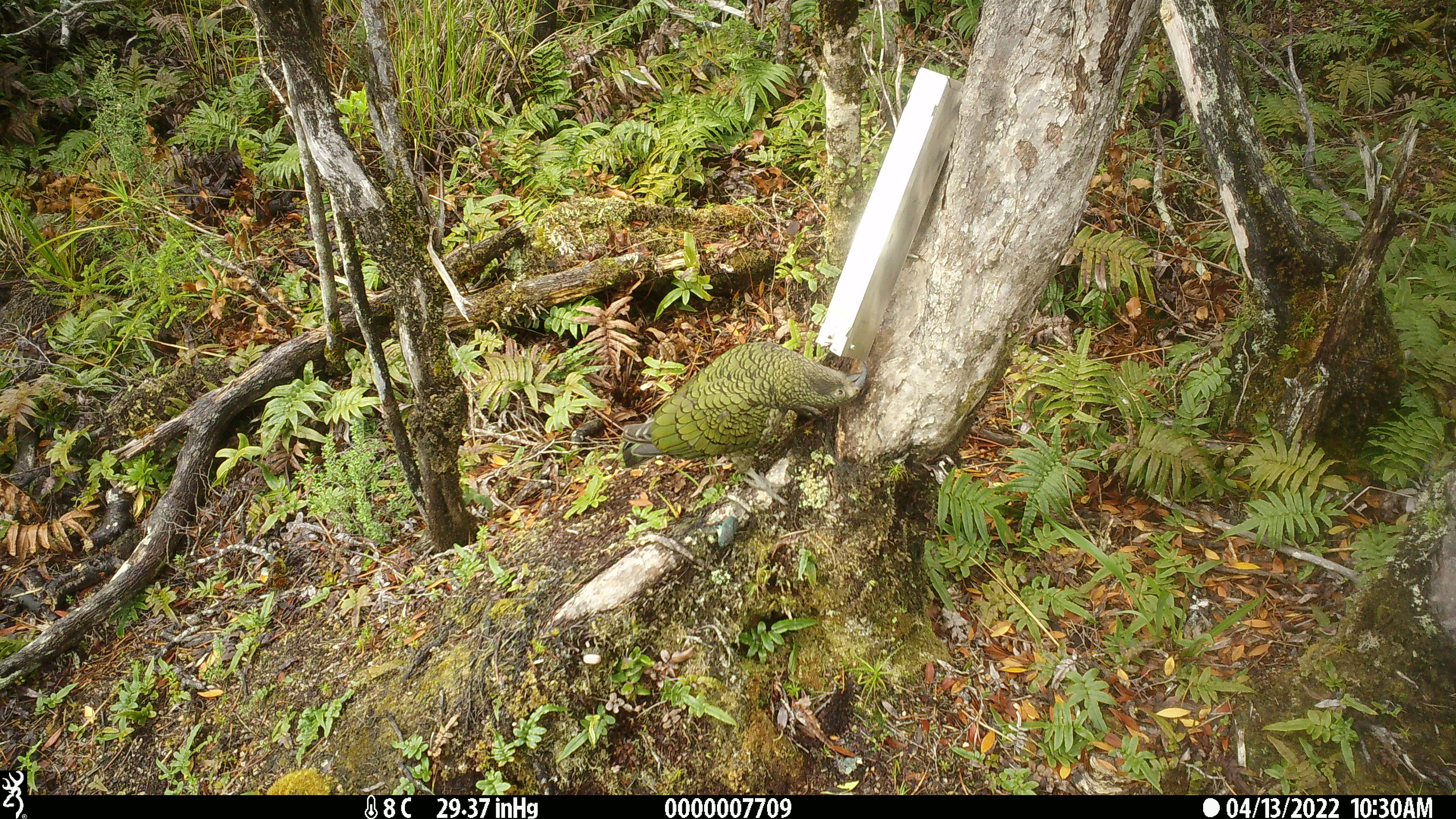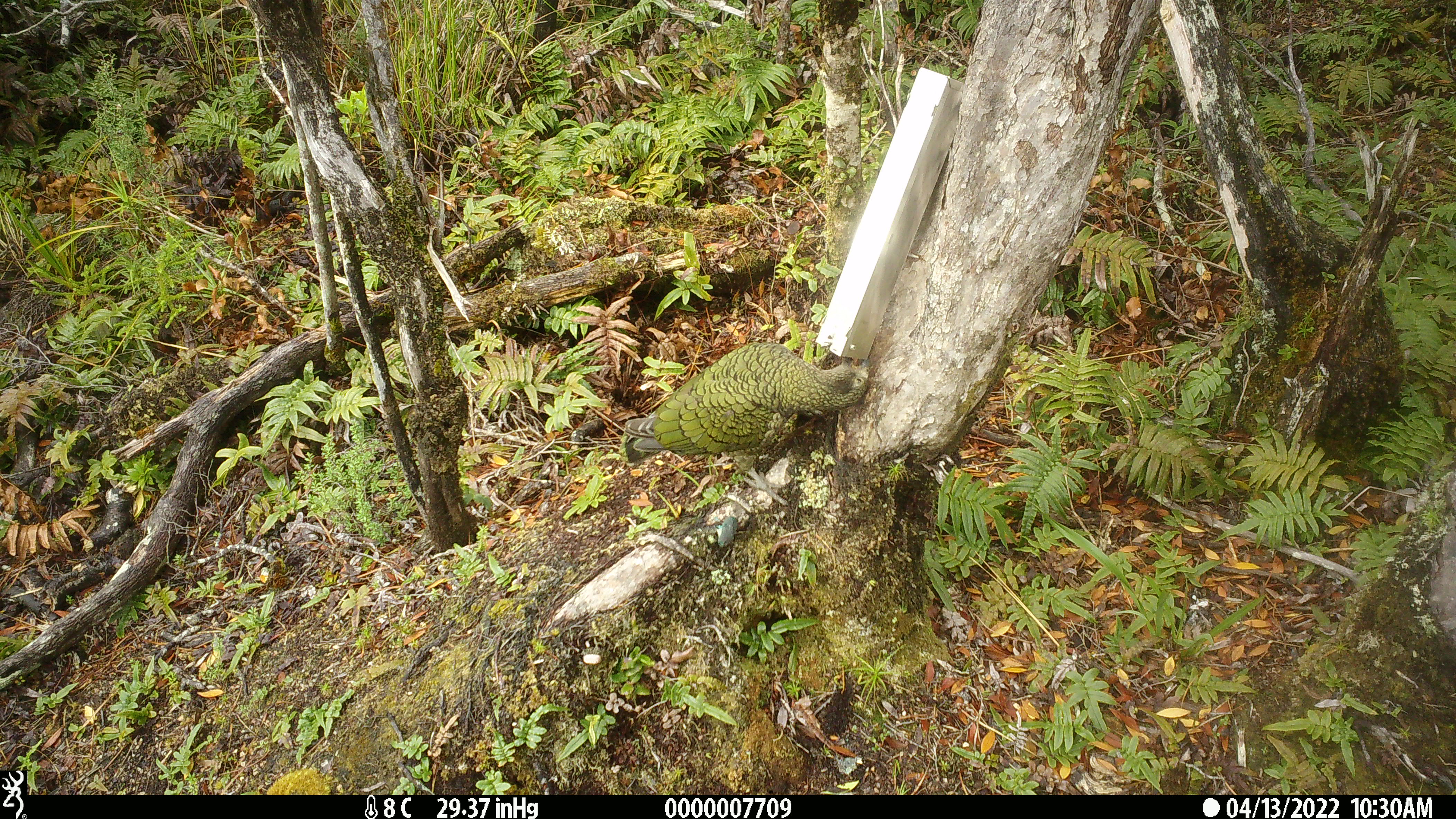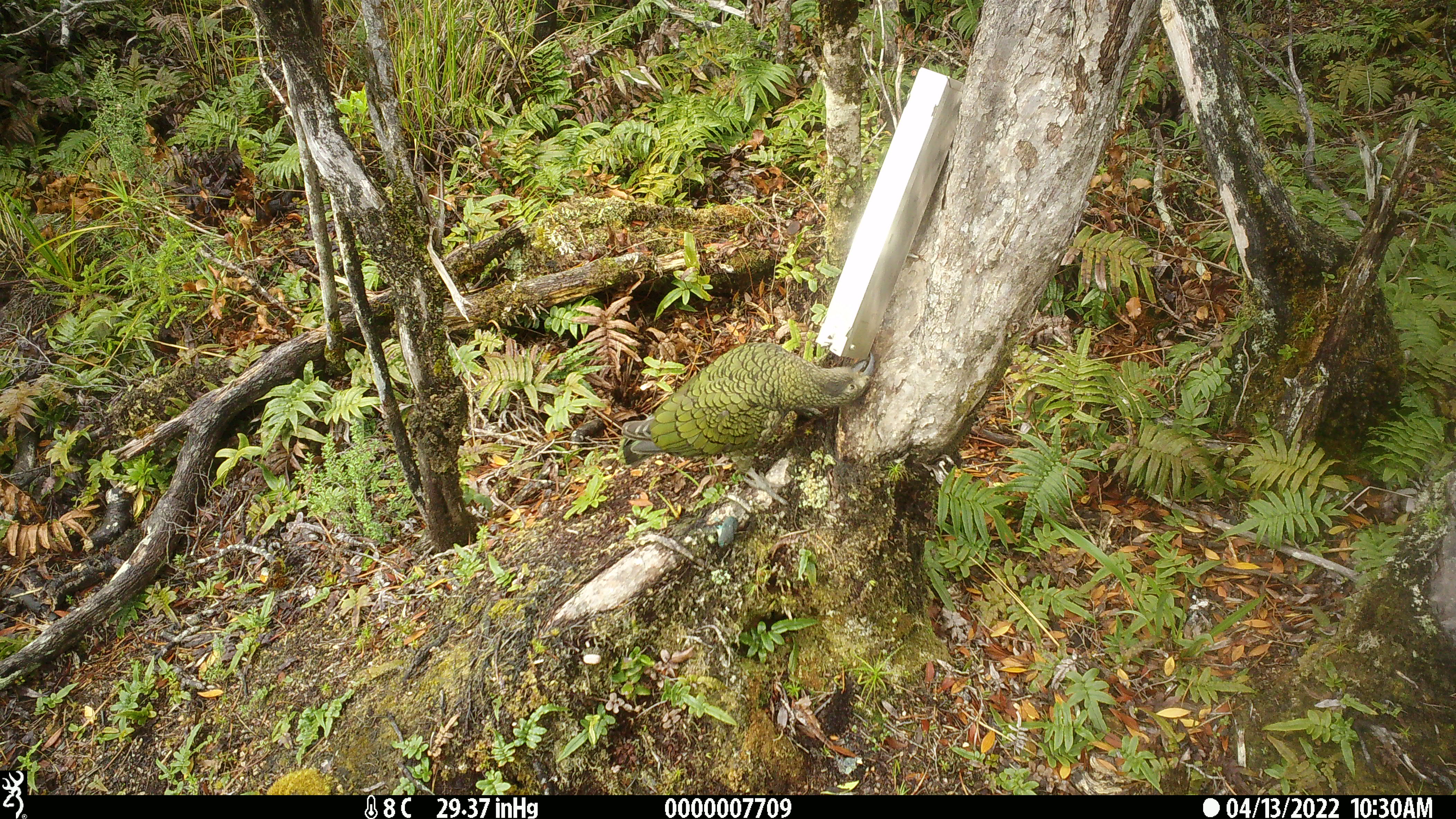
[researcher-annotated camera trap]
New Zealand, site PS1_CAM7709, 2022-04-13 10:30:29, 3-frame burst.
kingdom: Animalia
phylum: Chordata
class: Aves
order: Psittaciformes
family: Strigopidae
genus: Nestor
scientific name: Nestor notabilis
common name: kea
Kea (Nestor notabilis).